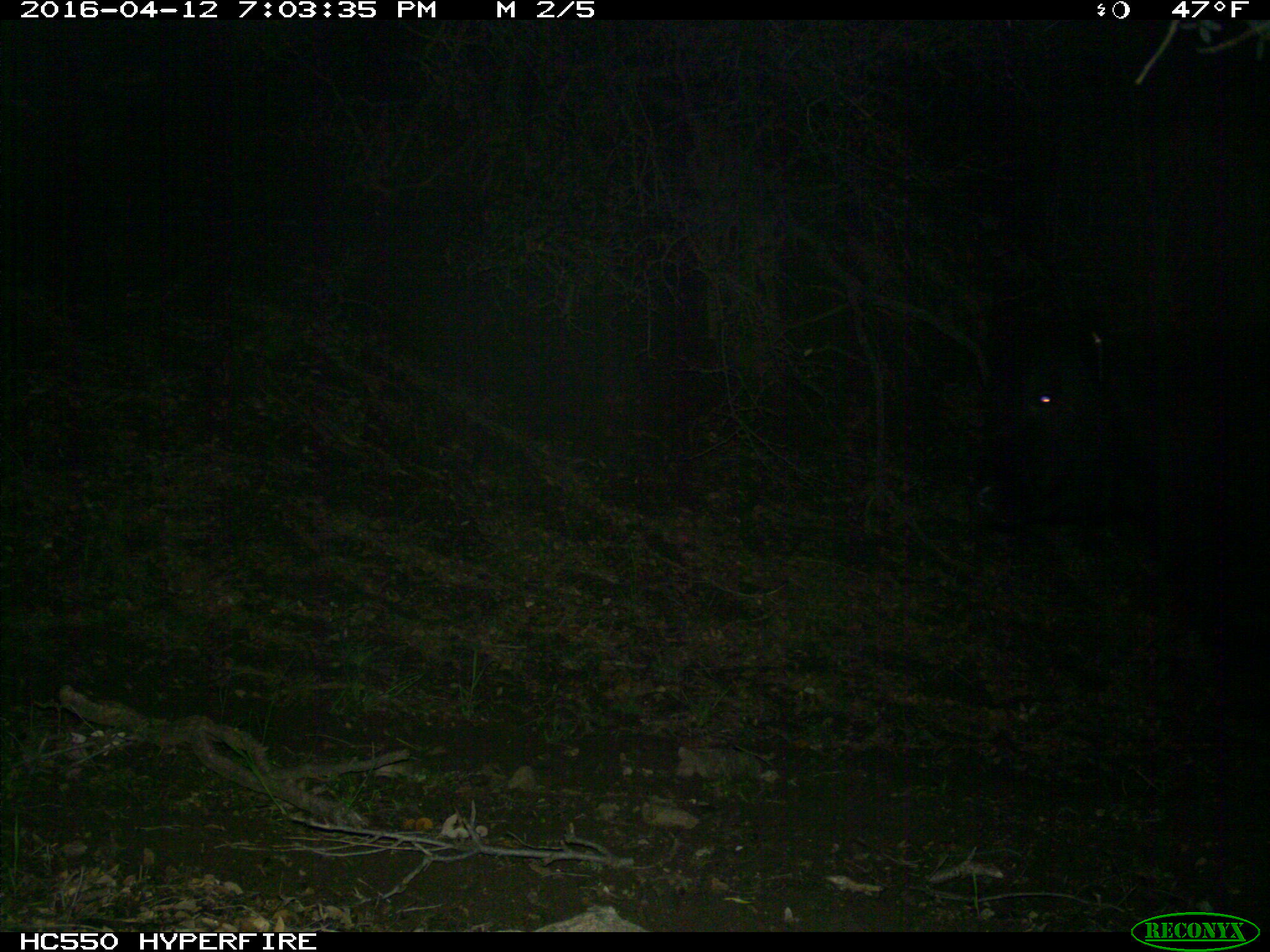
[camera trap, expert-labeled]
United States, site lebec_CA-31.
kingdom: Animalia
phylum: Chordata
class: Mammalia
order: Artiodactyla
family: Bovidae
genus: Bos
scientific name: Bos taurus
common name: domestic cow